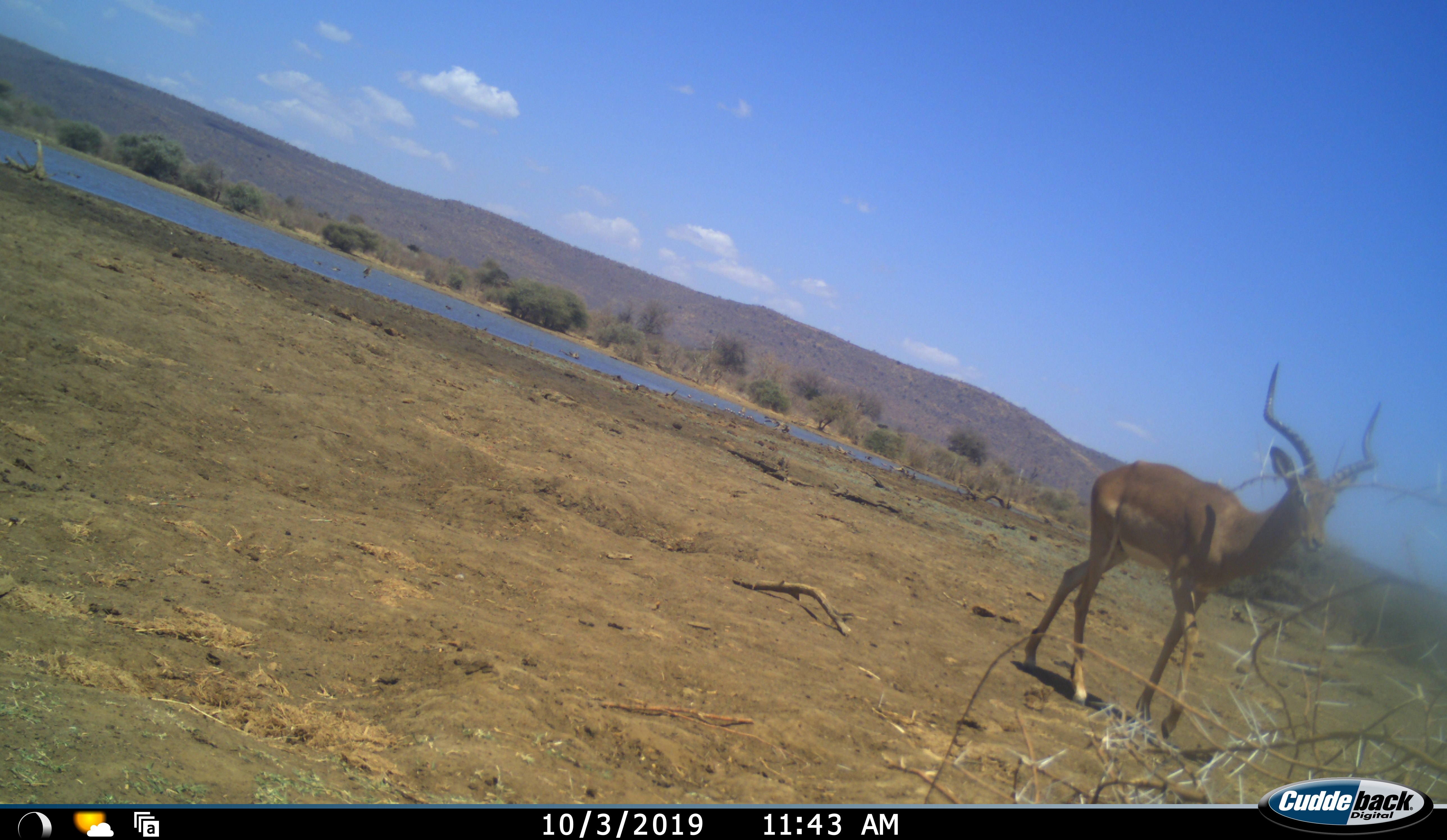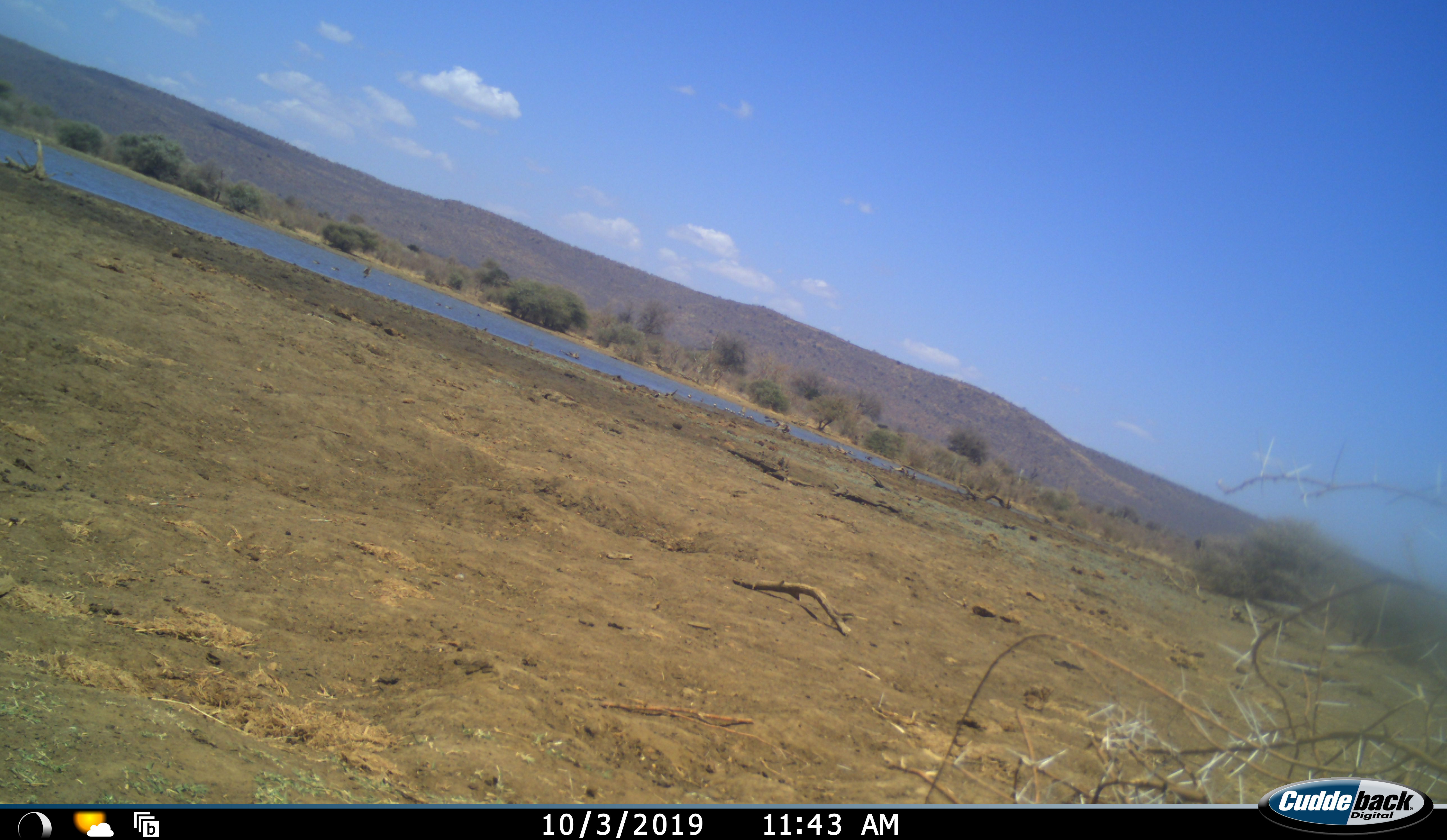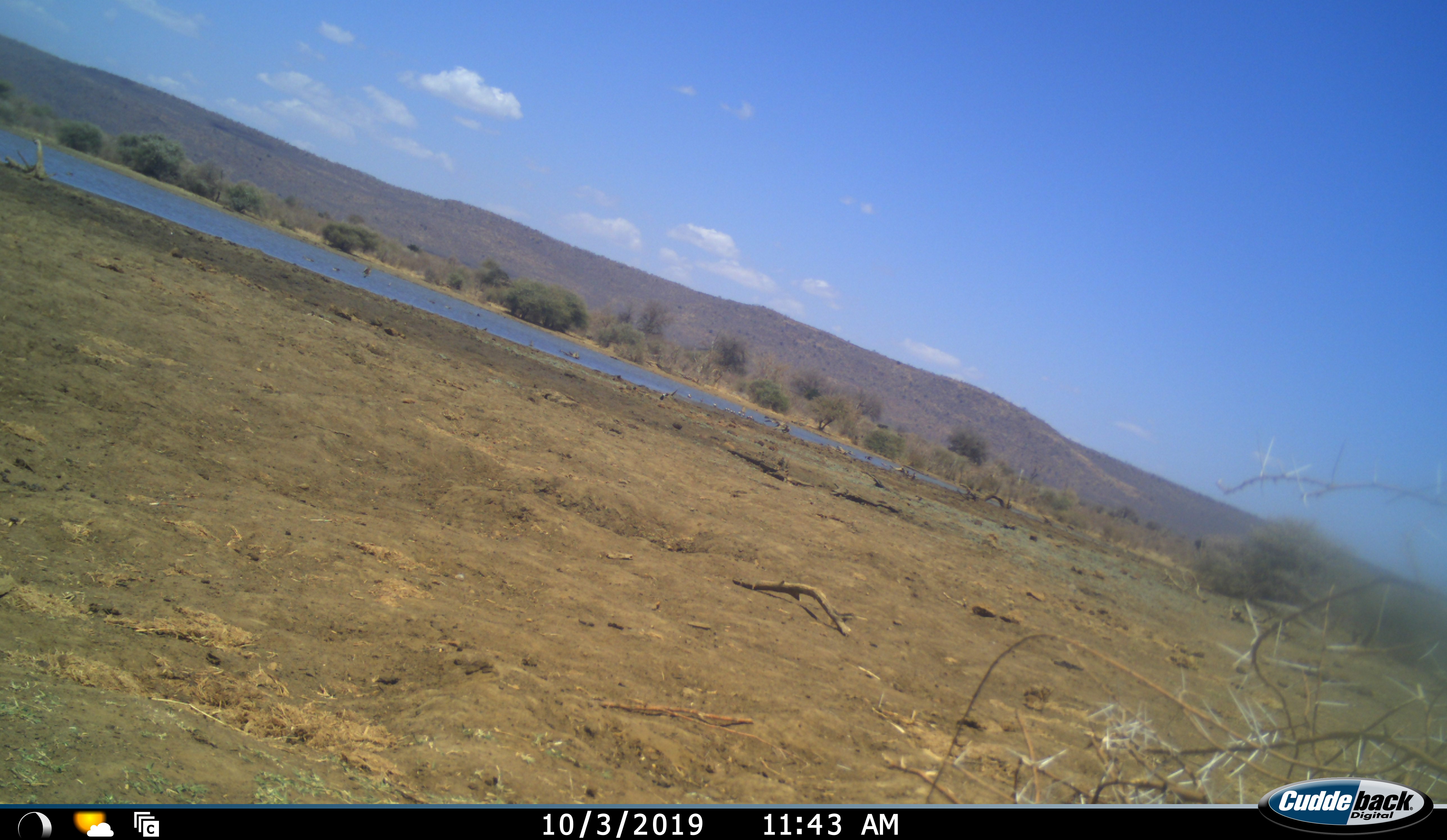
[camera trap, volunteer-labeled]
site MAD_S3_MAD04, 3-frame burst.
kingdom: Animalia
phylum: Chordata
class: Mammalia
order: Artiodactyla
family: Bovidae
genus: Aepyceros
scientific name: Aepyceros melampus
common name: impala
Impala (Aepyceros melampus), count 1. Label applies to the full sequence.